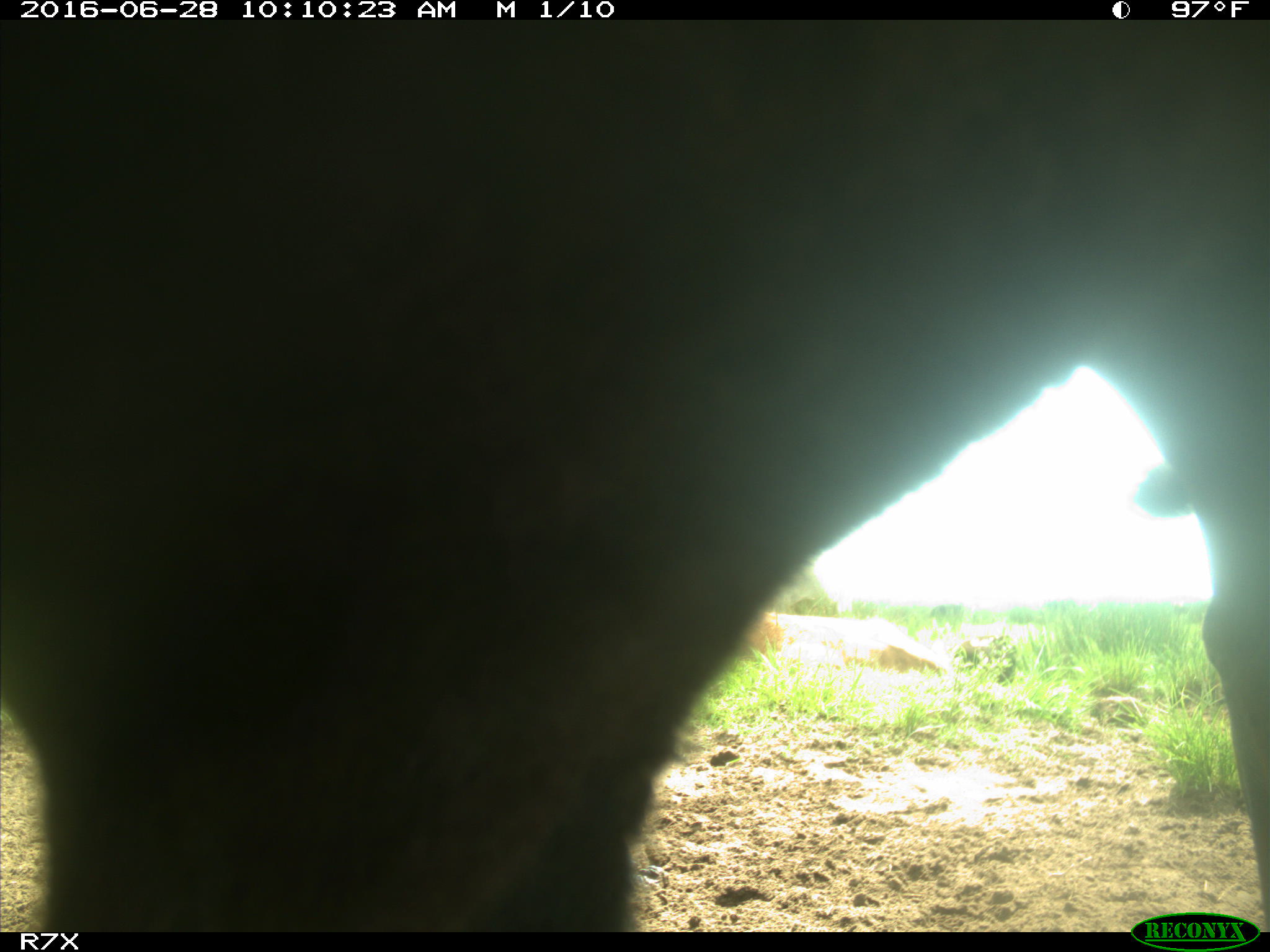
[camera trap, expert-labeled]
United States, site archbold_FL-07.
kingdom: Animalia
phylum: Chordata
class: Mammalia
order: Artiodactyla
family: Bovidae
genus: Bos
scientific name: Bos taurus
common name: domestic cow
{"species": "Bos taurus (domestic cow)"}